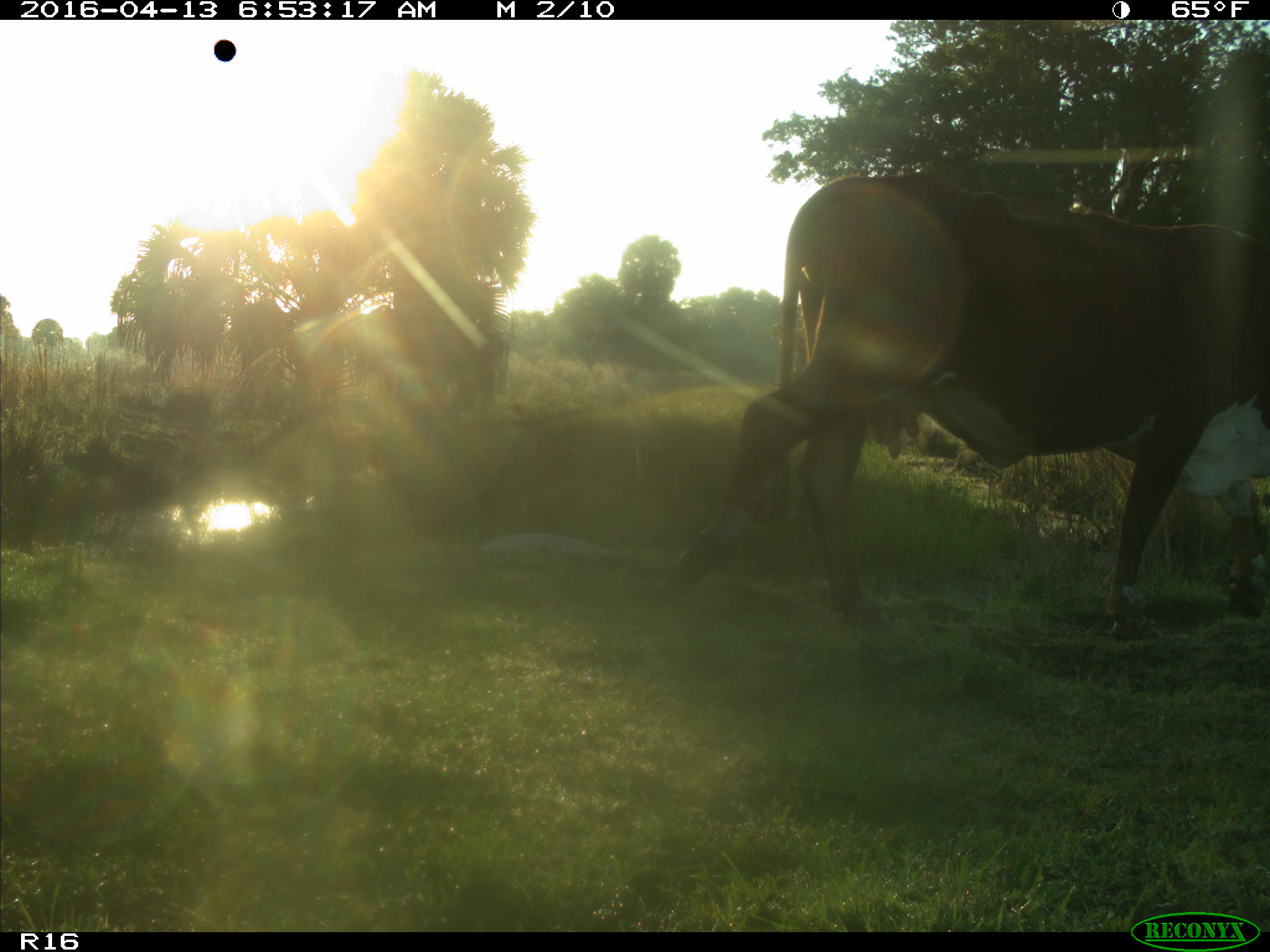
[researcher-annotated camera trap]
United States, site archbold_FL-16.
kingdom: Animalia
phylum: Chordata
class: Mammalia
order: Artiodactyla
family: Bovidae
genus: Bos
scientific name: Bos taurus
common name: domestic cow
Bos taurus (domestic cow).